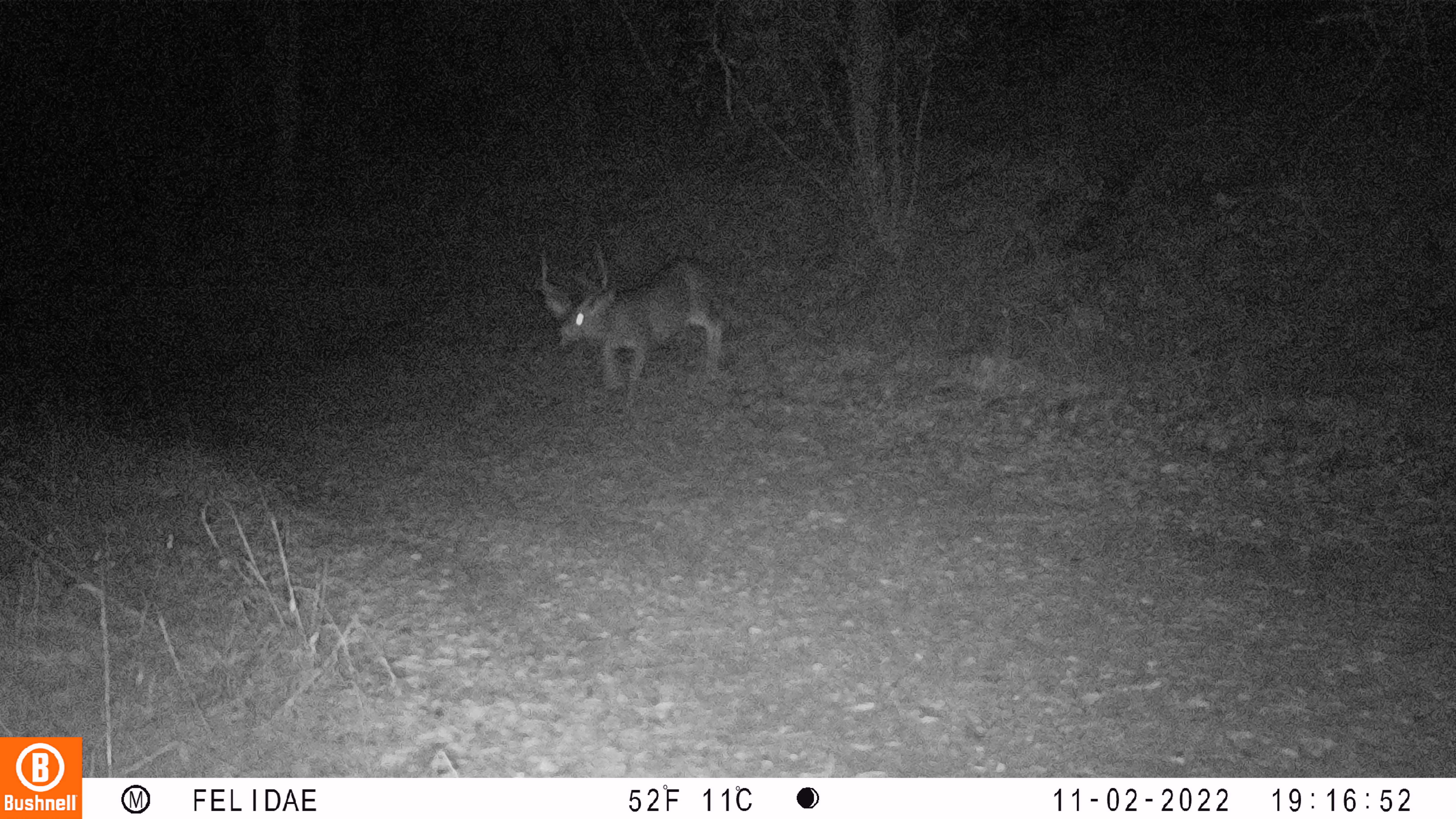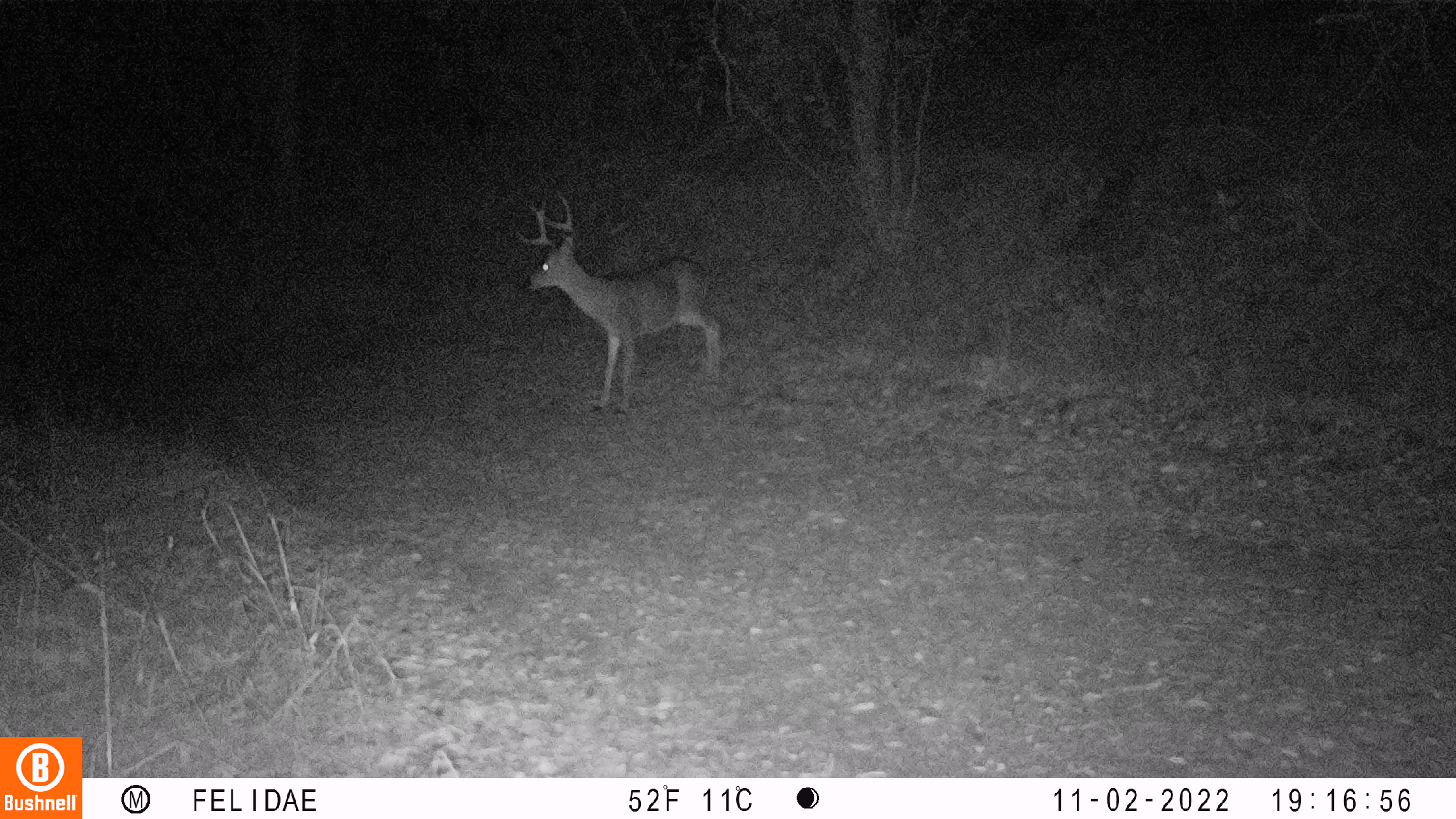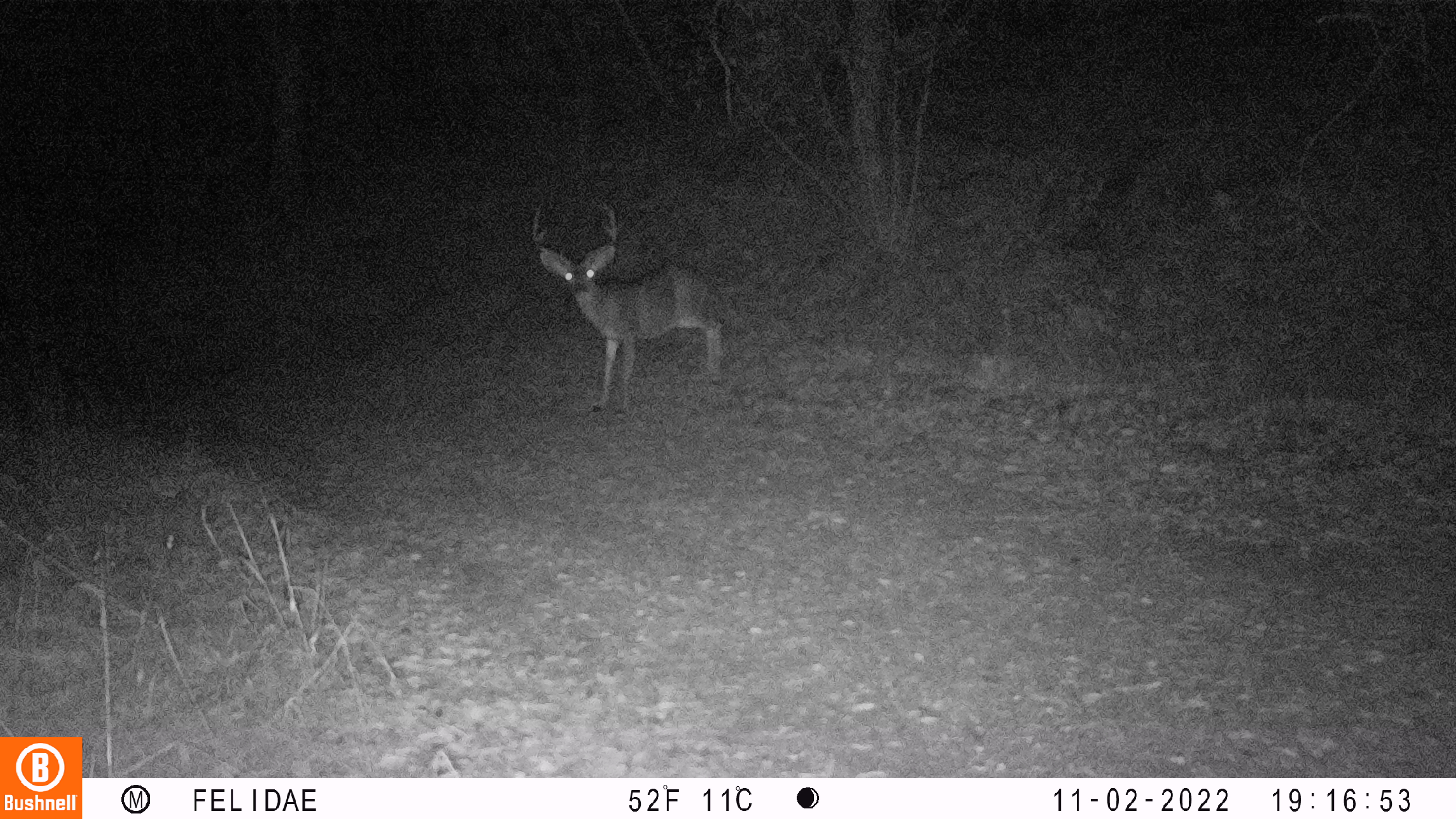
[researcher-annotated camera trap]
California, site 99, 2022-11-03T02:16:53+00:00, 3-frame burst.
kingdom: Animalia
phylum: Chordata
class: Mammalia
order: Artiodactyla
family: Cervidae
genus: Odocoileus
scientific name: Odocoileus hemionus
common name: mule deer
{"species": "mule deer (Odocoileus hemionus)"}